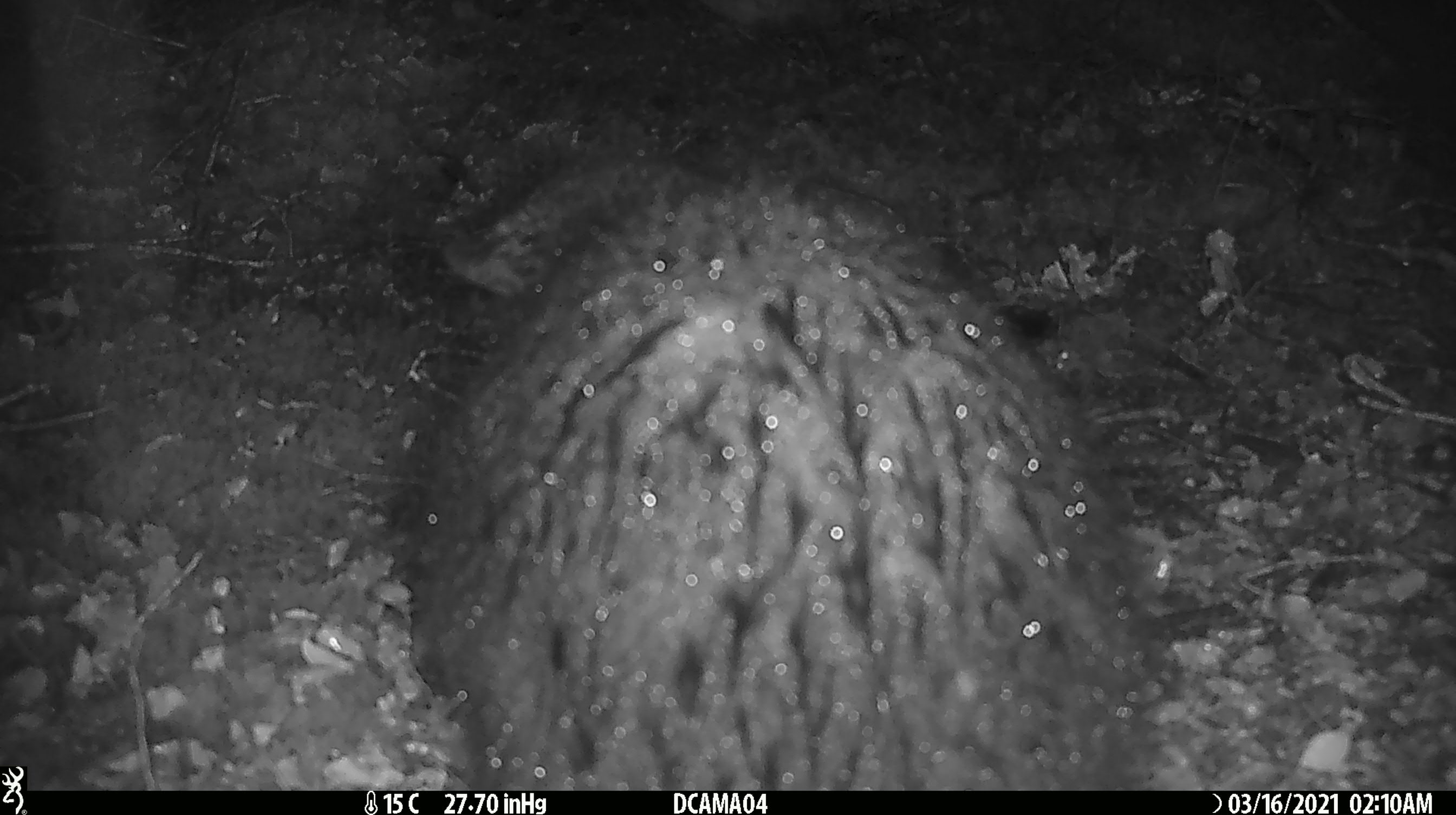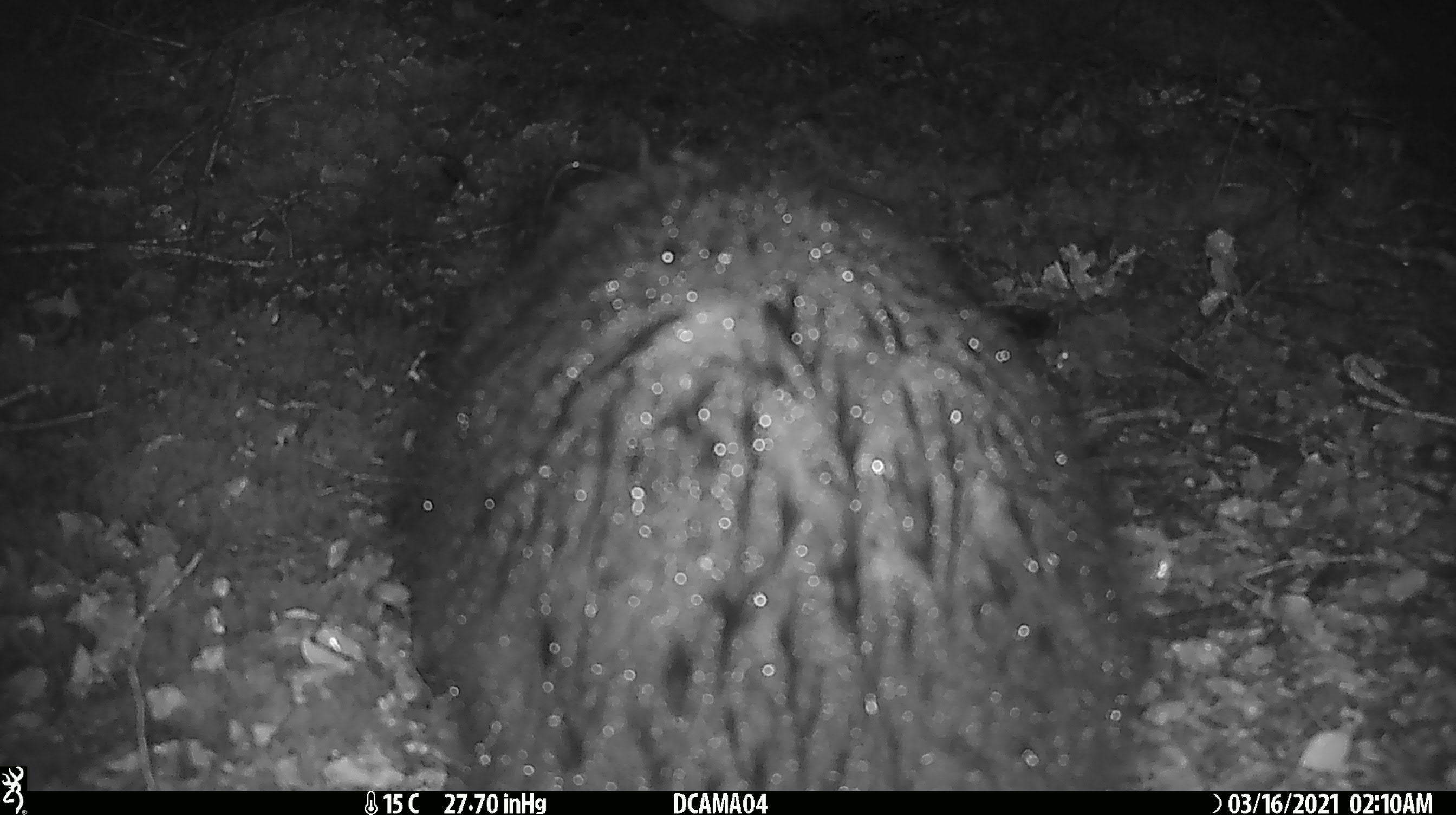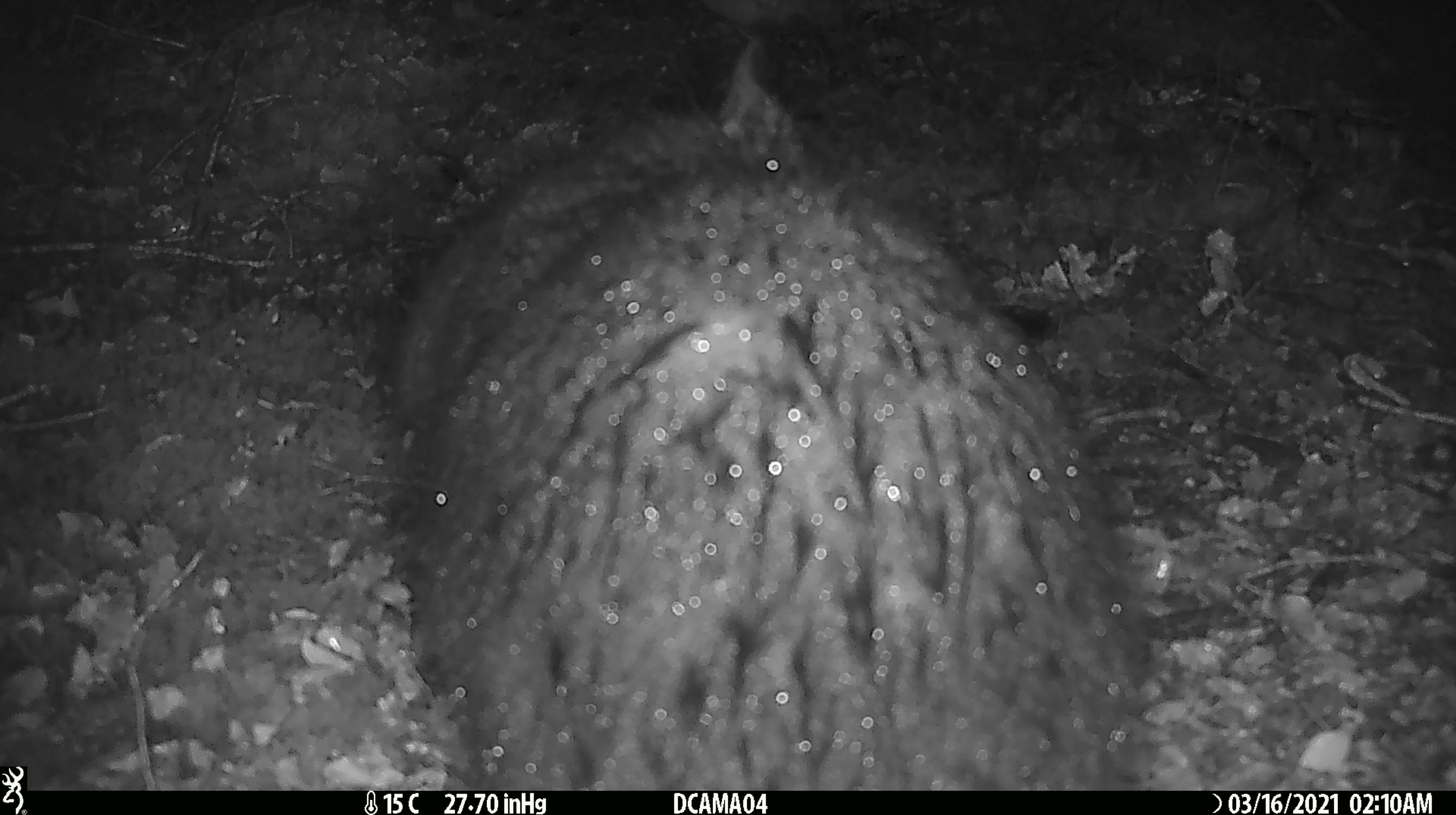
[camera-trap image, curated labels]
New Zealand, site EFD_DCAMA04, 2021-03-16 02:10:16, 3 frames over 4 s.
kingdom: Animalia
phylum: Chordata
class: Mammalia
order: Diprotodontia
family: Phalangeridae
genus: Trichosurus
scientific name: Trichosurus vulpecula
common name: common brushtail possum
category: possum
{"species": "possum (common brushtail possum) (Trichosurus vulpecula)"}